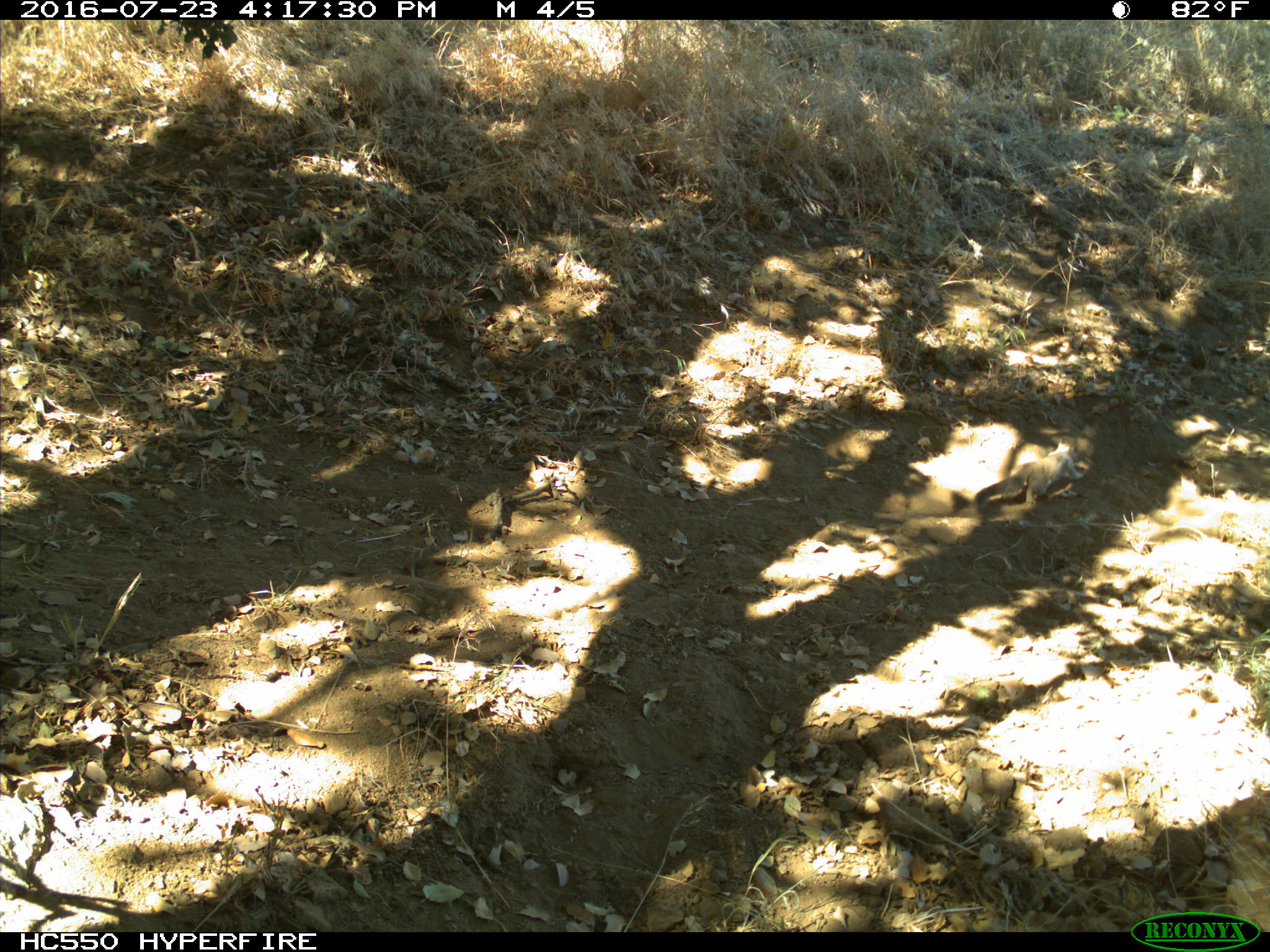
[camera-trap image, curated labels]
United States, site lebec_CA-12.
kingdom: Animalia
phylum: Chordata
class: Mammalia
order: Rodentia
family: Sciuridae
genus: Otospermophilus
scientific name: Otospermophilus beecheyi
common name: california ground squirrel